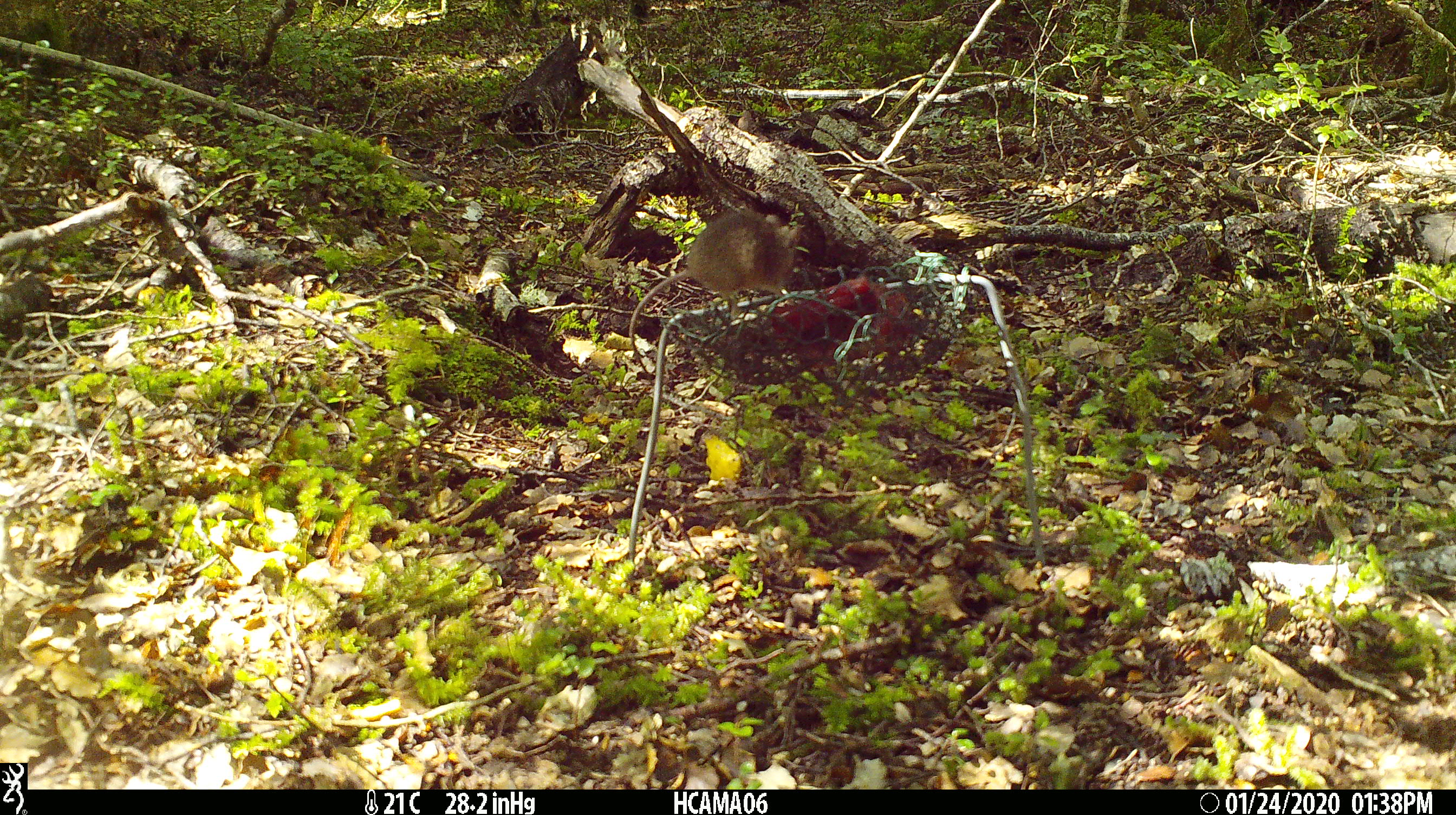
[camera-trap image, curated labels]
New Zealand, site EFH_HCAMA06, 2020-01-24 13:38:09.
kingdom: Animalia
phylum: Chordata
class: Mammalia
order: Rodentia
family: Muridae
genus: Mus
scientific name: Mus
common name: mouse